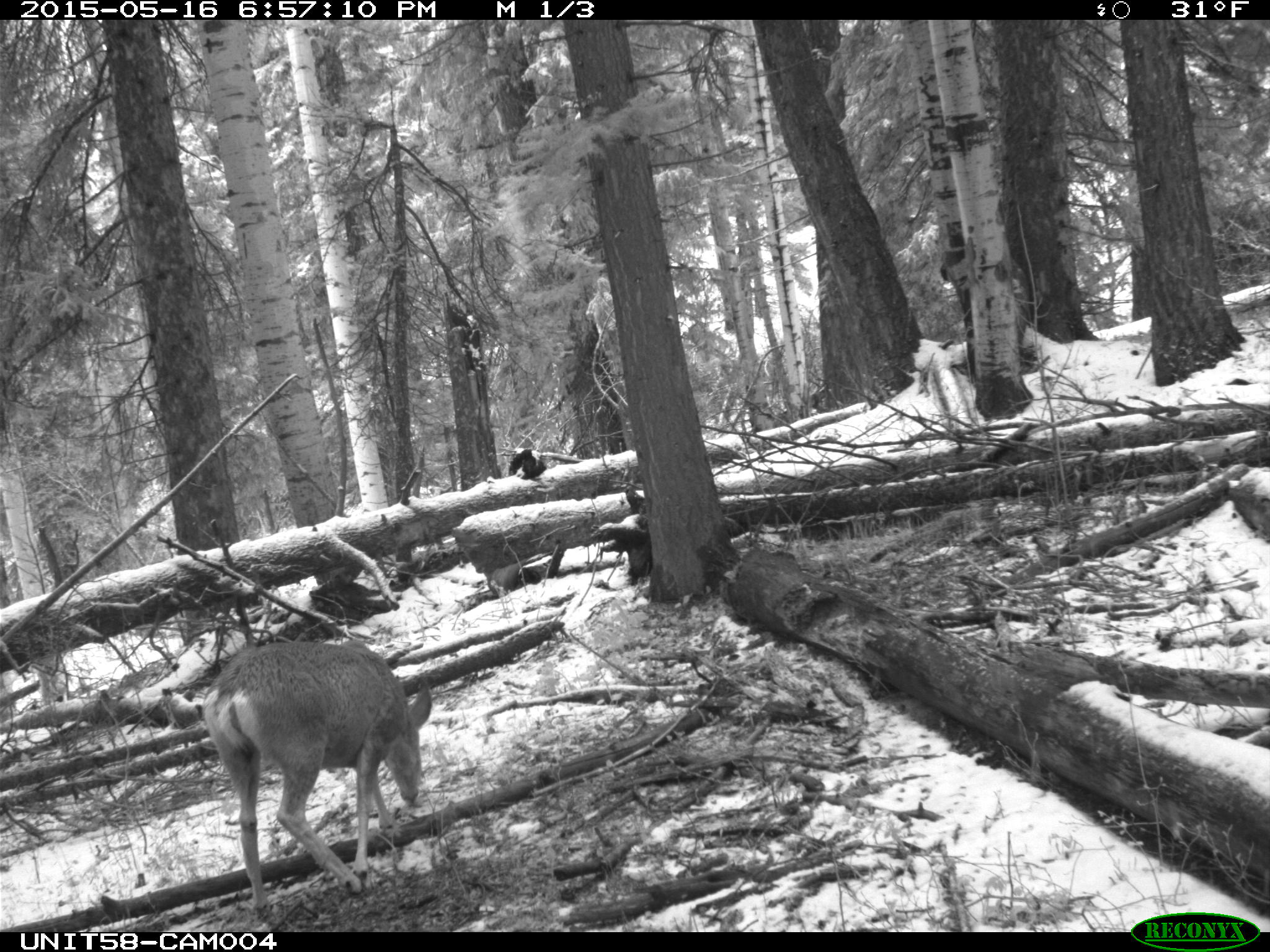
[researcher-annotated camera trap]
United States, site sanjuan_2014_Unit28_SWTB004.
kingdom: Animalia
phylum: Chordata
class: Mammalia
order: Artiodactyla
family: Cervidae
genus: Odocoileus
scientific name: Odocoileus hemionus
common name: mule deer